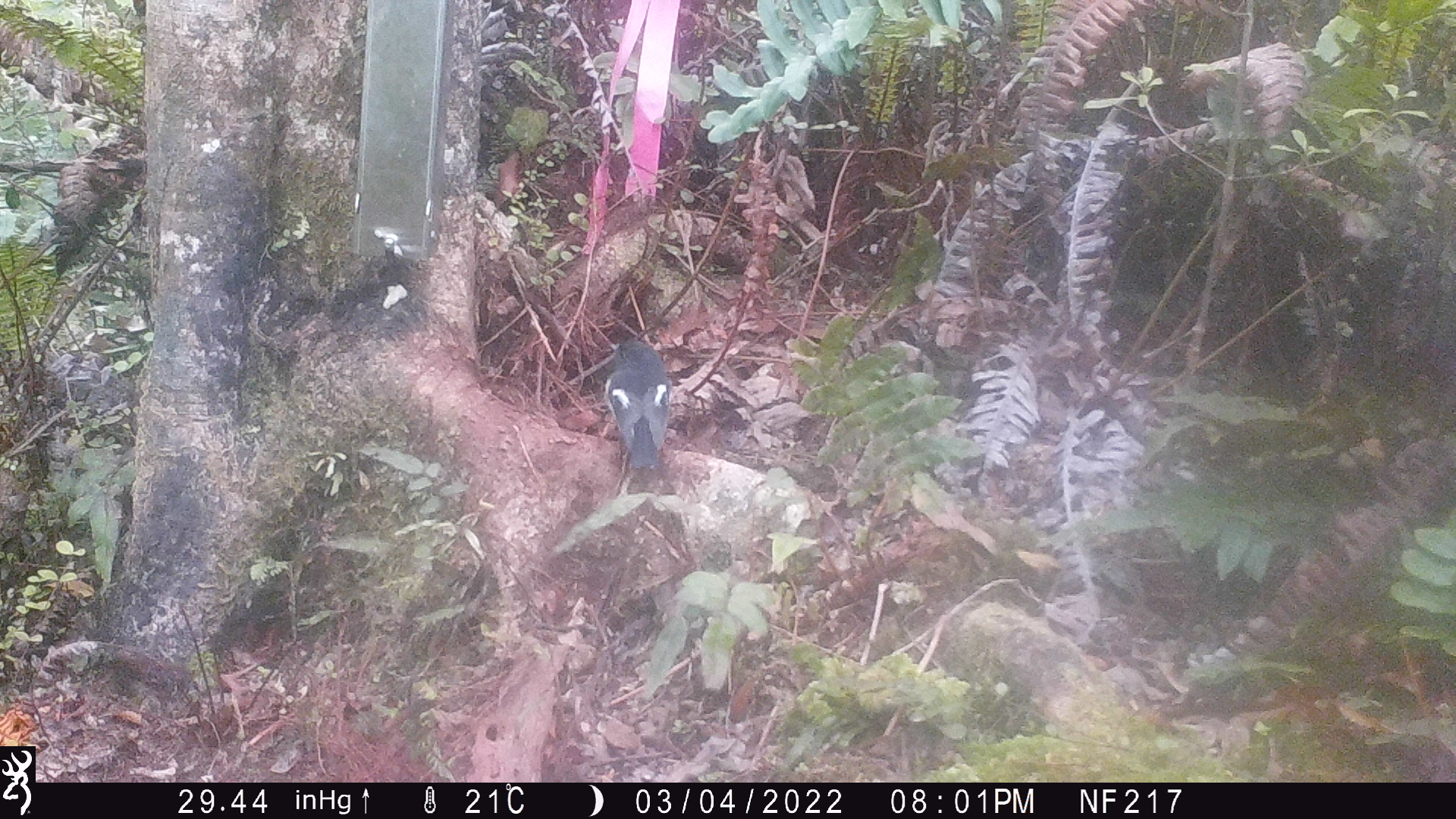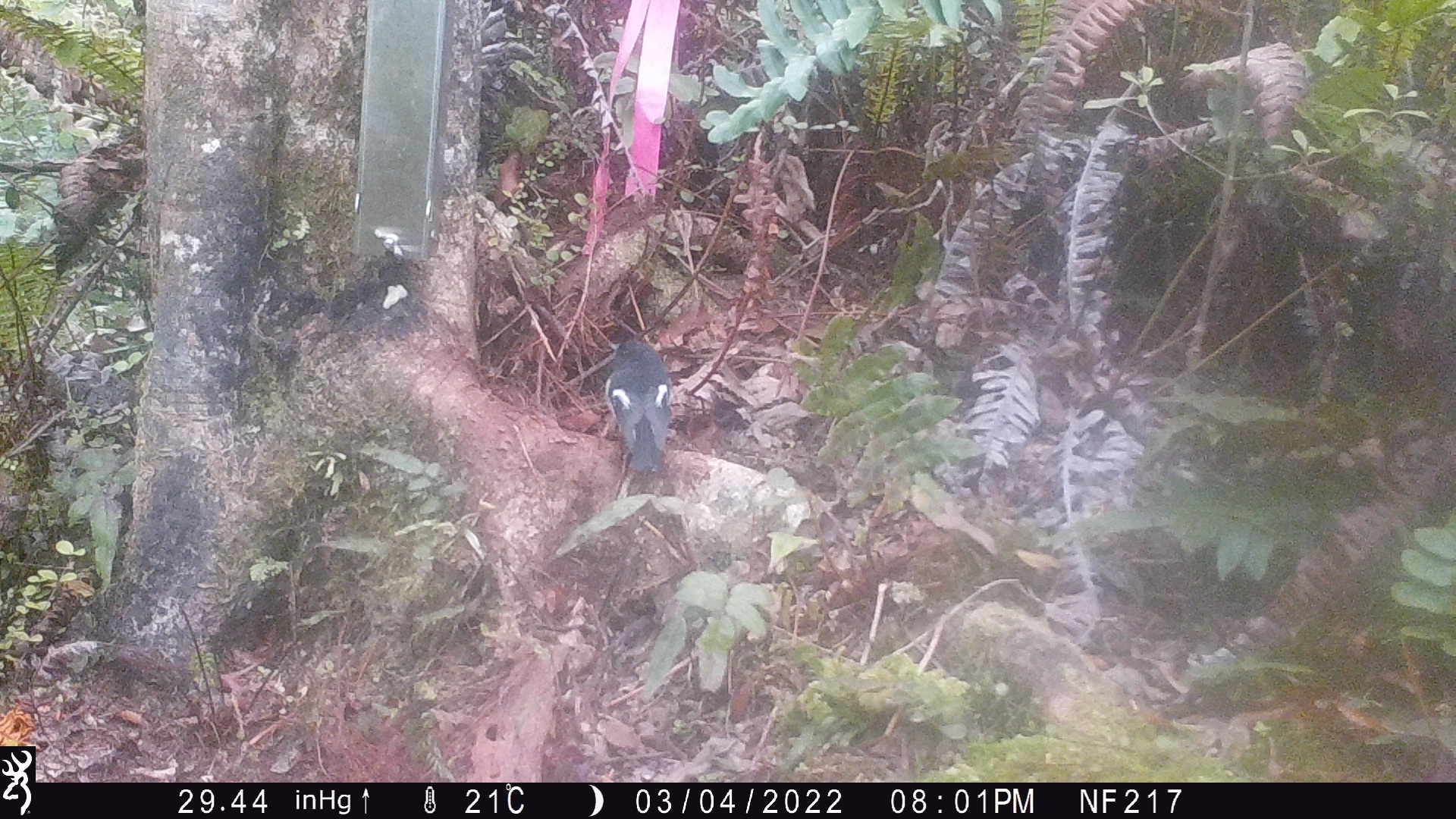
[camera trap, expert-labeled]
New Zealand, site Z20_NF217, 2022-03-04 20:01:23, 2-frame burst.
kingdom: Animalia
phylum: Chordata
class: Aves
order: Passeriformes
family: Petroicidae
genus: Petroica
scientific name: Petroica macrocephala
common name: tomtit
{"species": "tomtit (Petroica macrocephala)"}